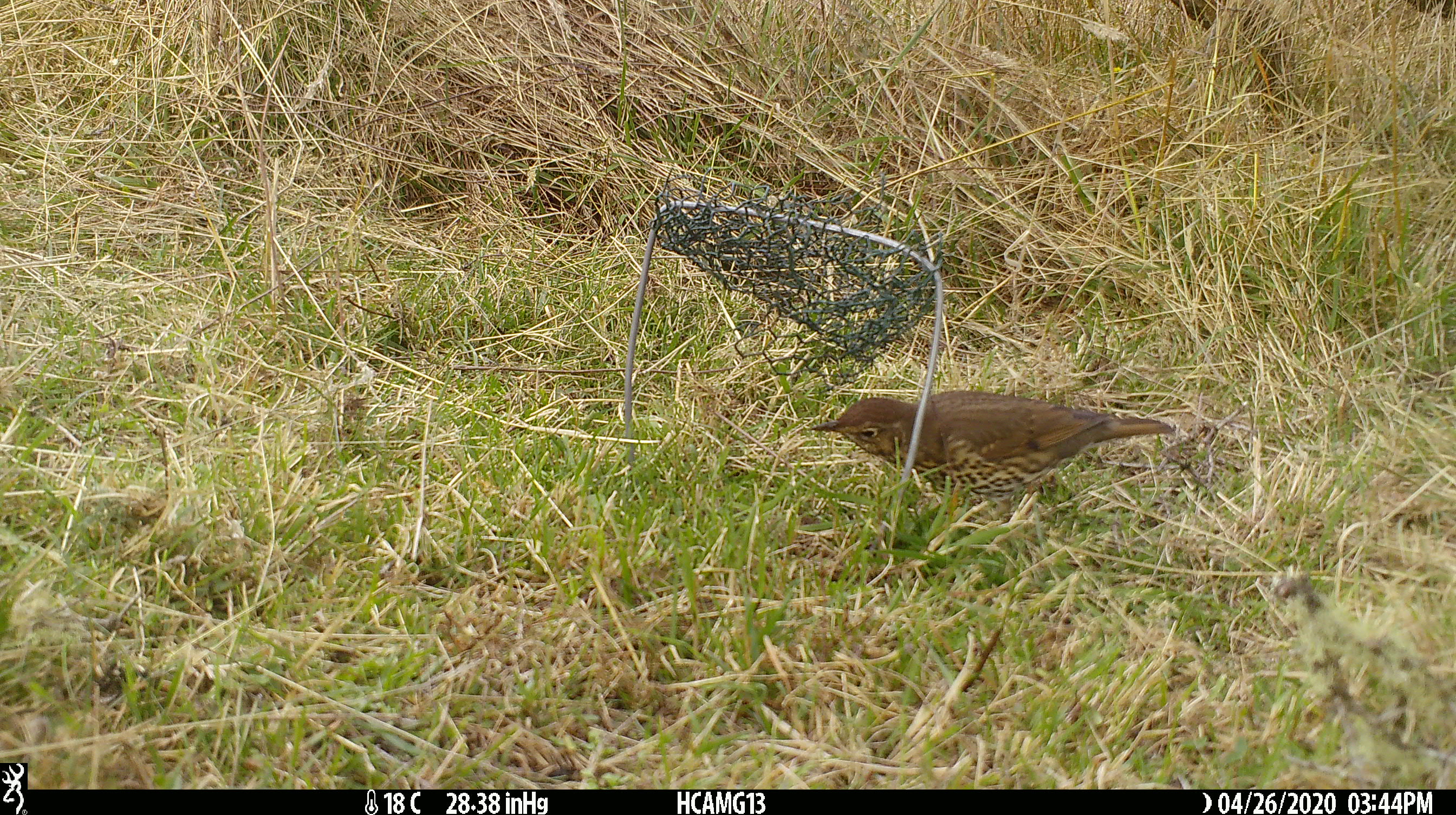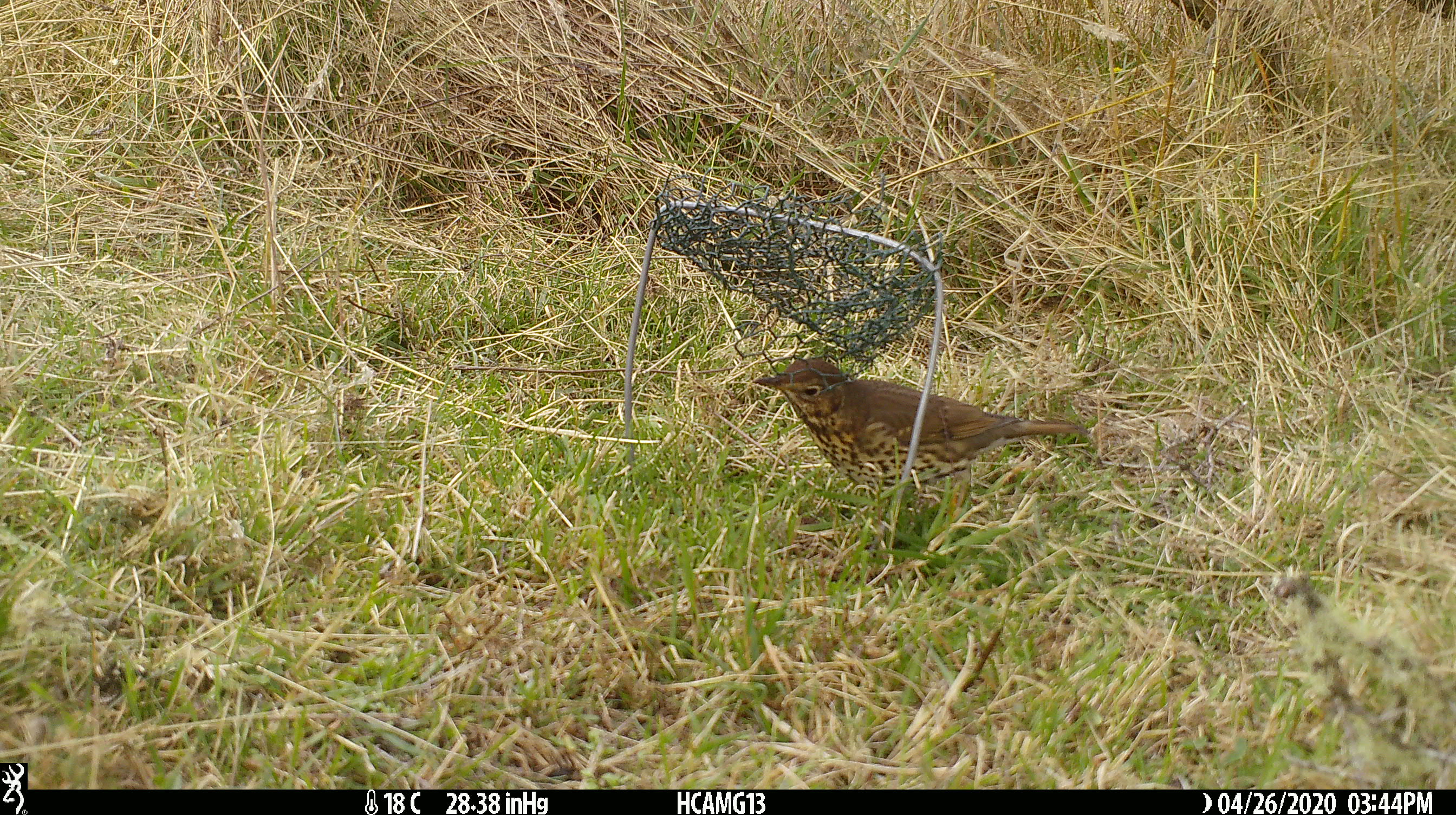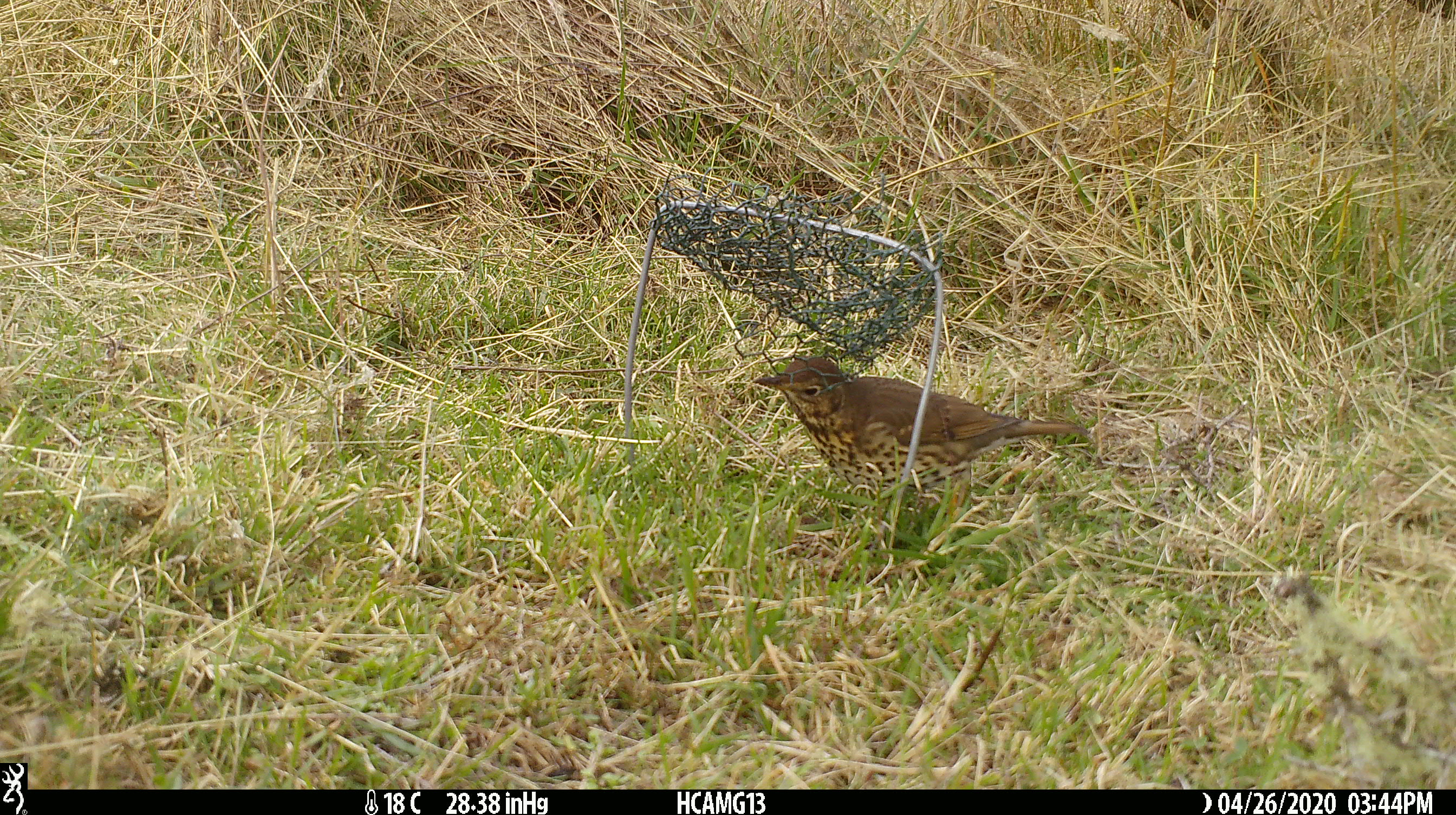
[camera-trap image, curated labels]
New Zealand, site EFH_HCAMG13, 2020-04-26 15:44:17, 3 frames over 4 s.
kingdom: Animalia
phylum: Chordata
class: Aves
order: Passeriformes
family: Turdidae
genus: Turdus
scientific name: Turdus philomelos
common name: song thrush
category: thrush